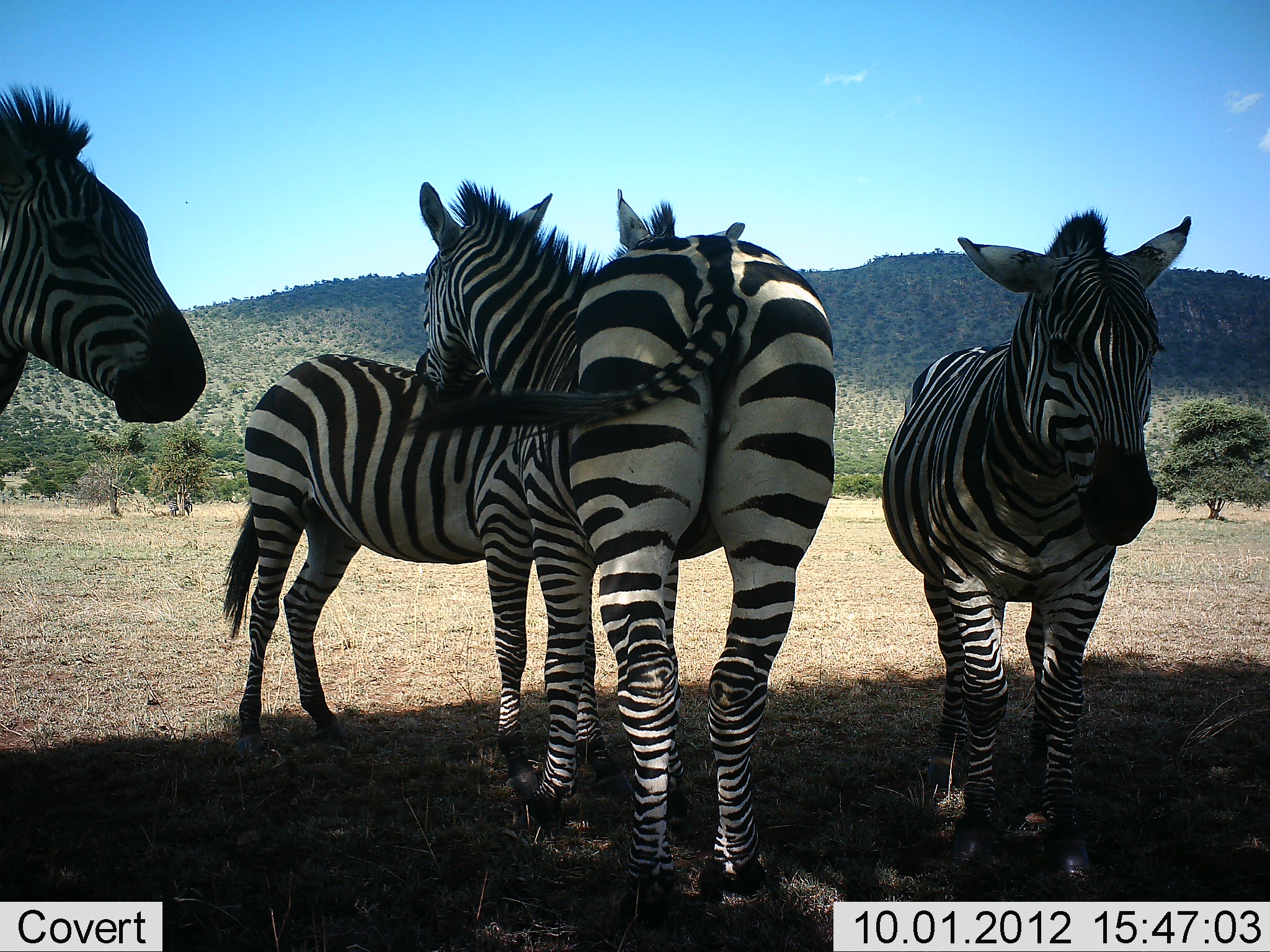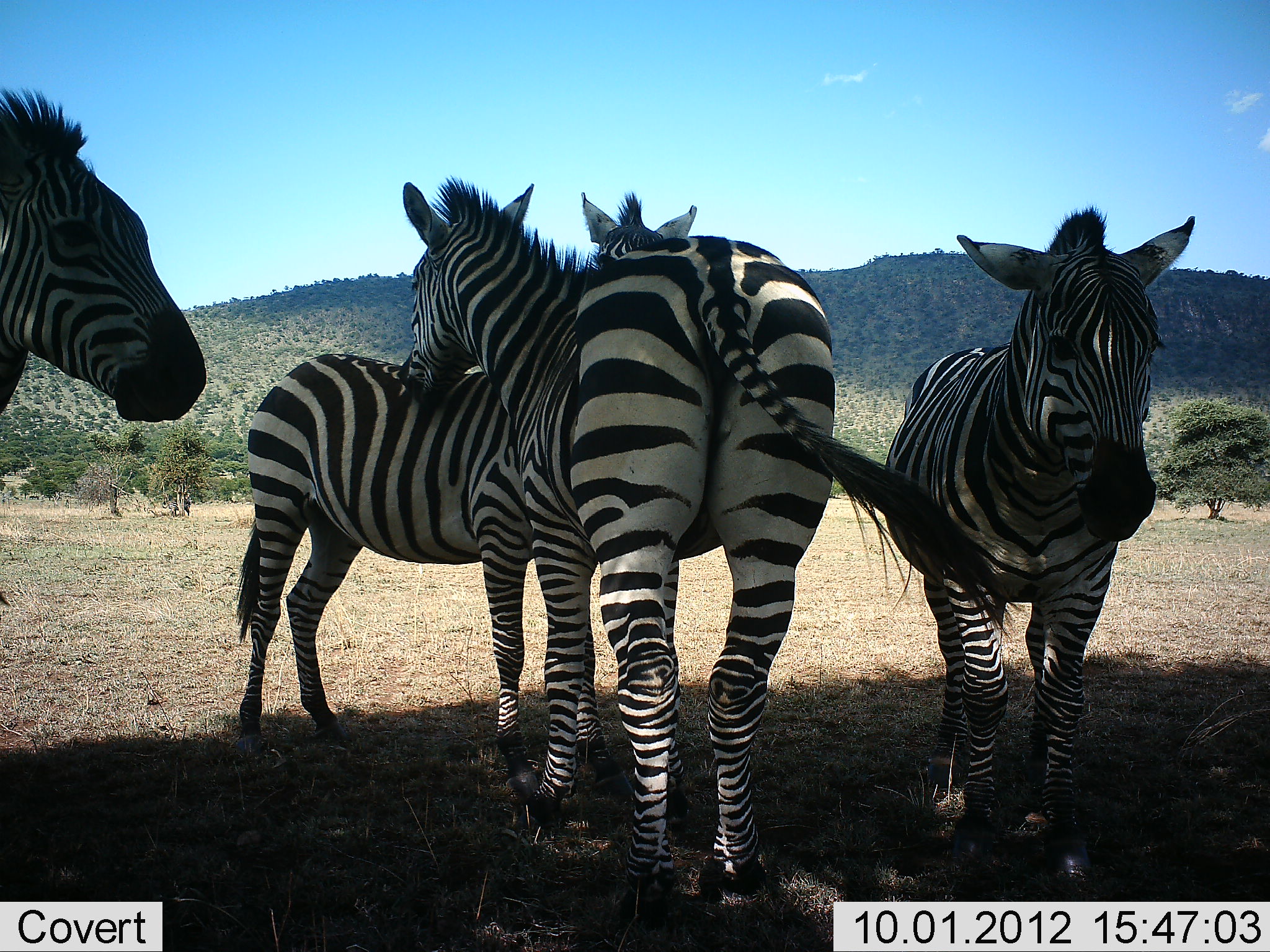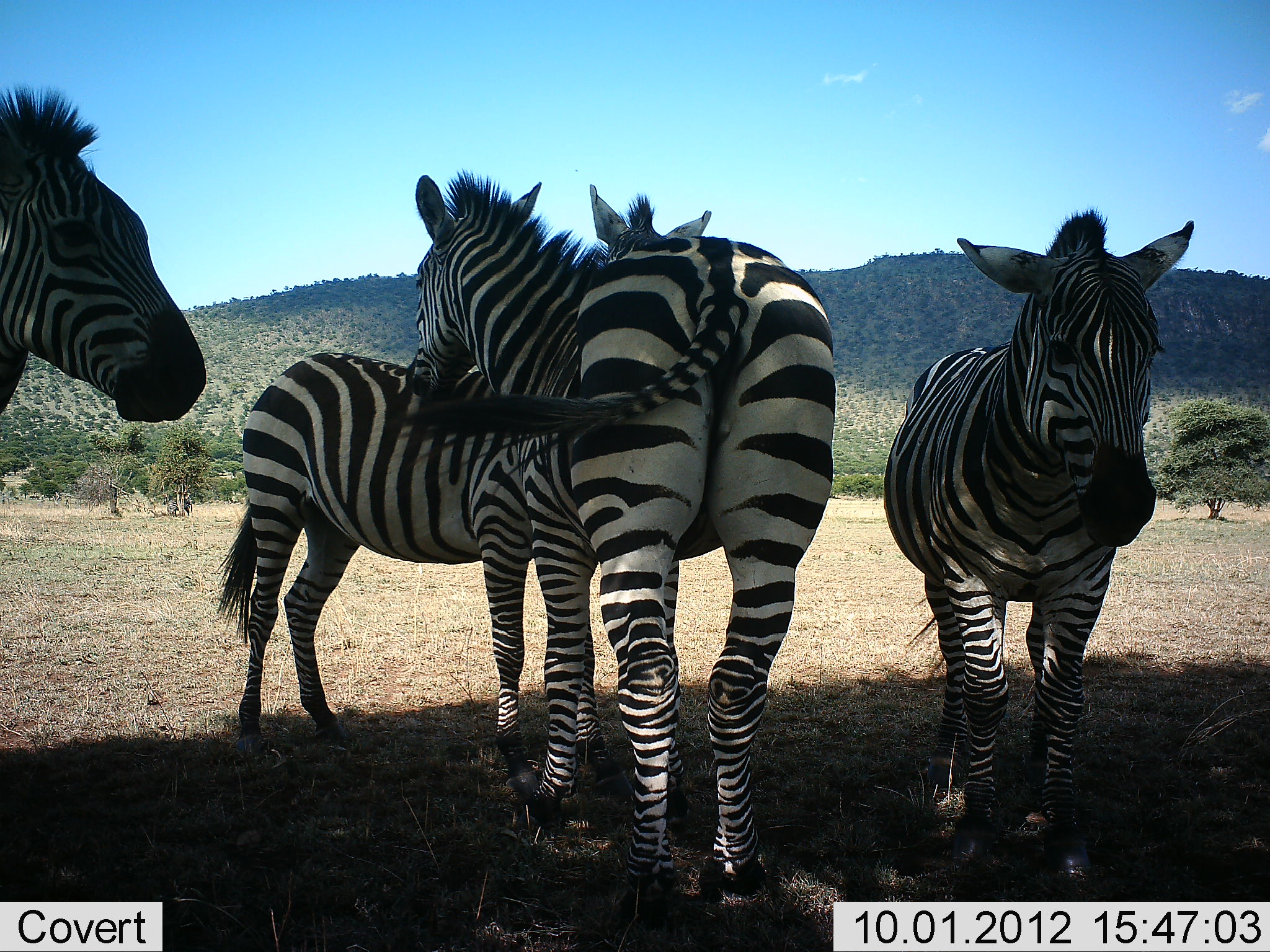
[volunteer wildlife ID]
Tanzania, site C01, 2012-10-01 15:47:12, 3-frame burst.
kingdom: Animalia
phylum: Chordata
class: Mammalia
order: Perissodactyla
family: Equidae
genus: Equus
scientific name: Equus quagga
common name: plains zebra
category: zebra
Zebra (plains zebra) (Equus quagga), count 4. Behavior (volunteer vote fractions): standing 100%, resting 0%, moving 0%, interacting 60%. Young present (vote fraction): 0%. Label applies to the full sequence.